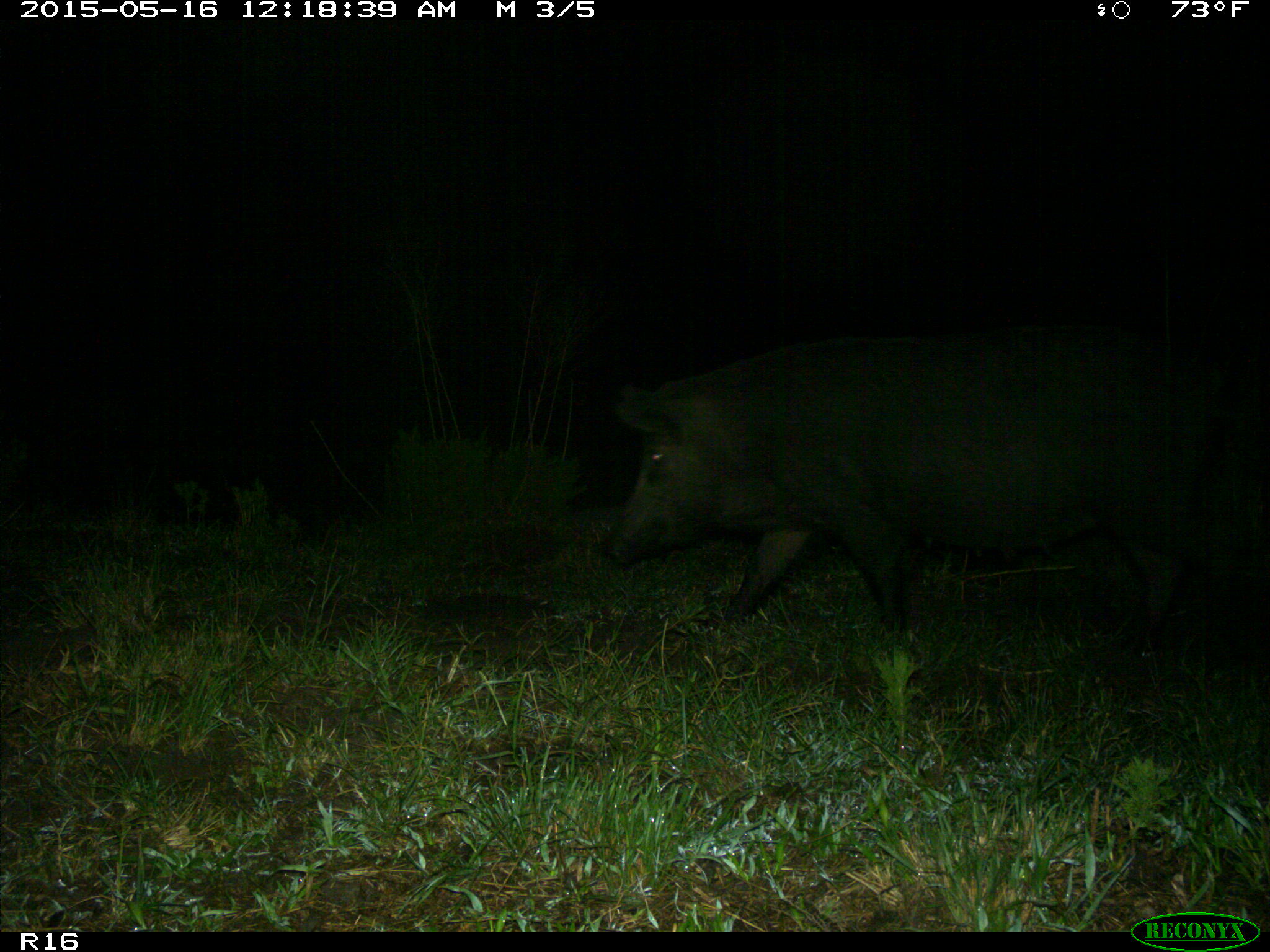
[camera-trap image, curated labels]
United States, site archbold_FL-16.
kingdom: Animalia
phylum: Chordata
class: Mammalia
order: Artiodactyla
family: Suidae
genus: Sus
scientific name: Sus scrofa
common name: wild boar